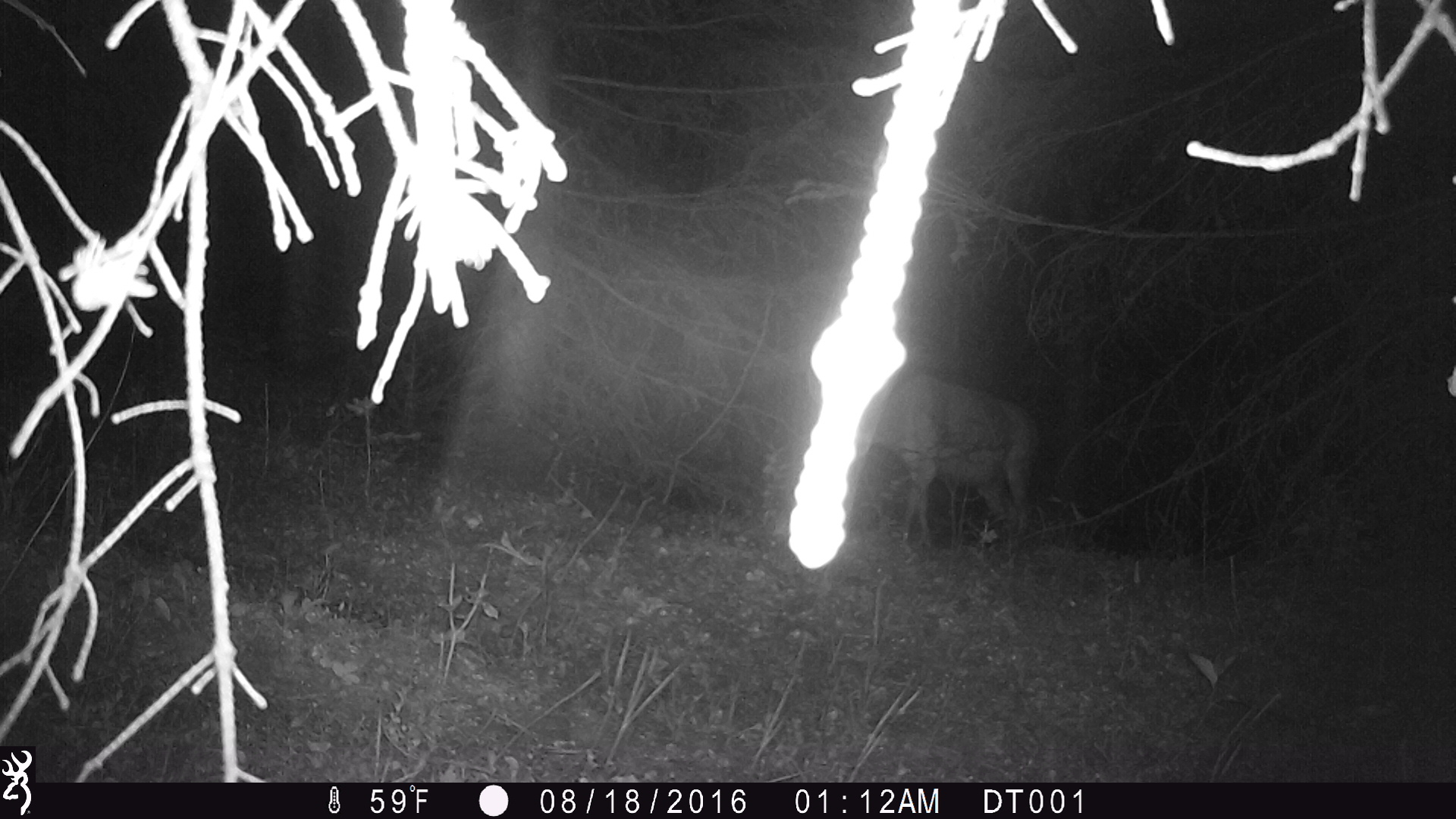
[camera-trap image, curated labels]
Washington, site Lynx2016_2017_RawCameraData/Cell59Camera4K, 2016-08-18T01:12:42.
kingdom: Animalia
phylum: Chordata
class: Mammalia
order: Artiodactyla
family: Cervidae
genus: Odocoileus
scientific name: Odocoileus virginianus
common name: white-tailed deer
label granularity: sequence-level